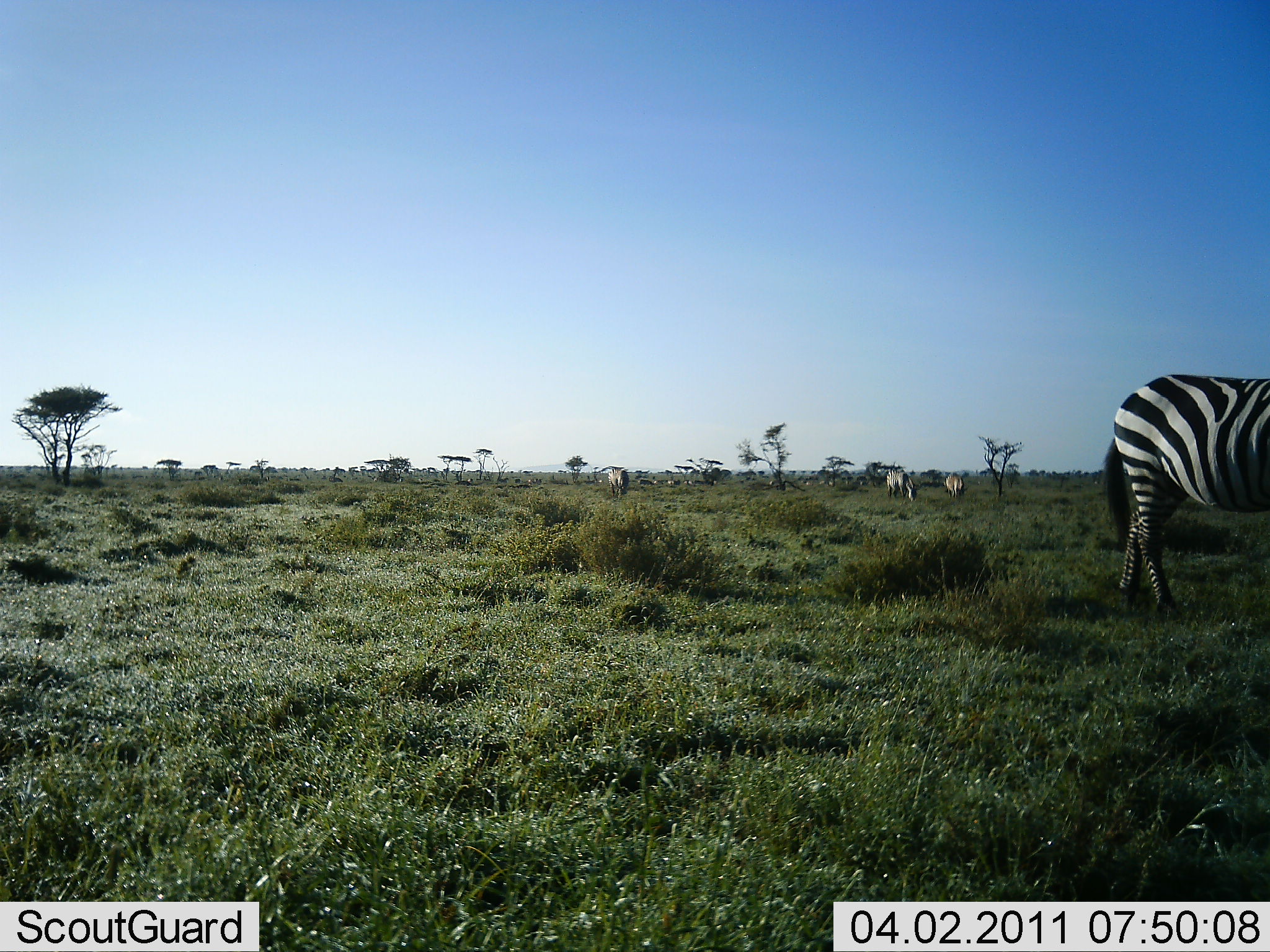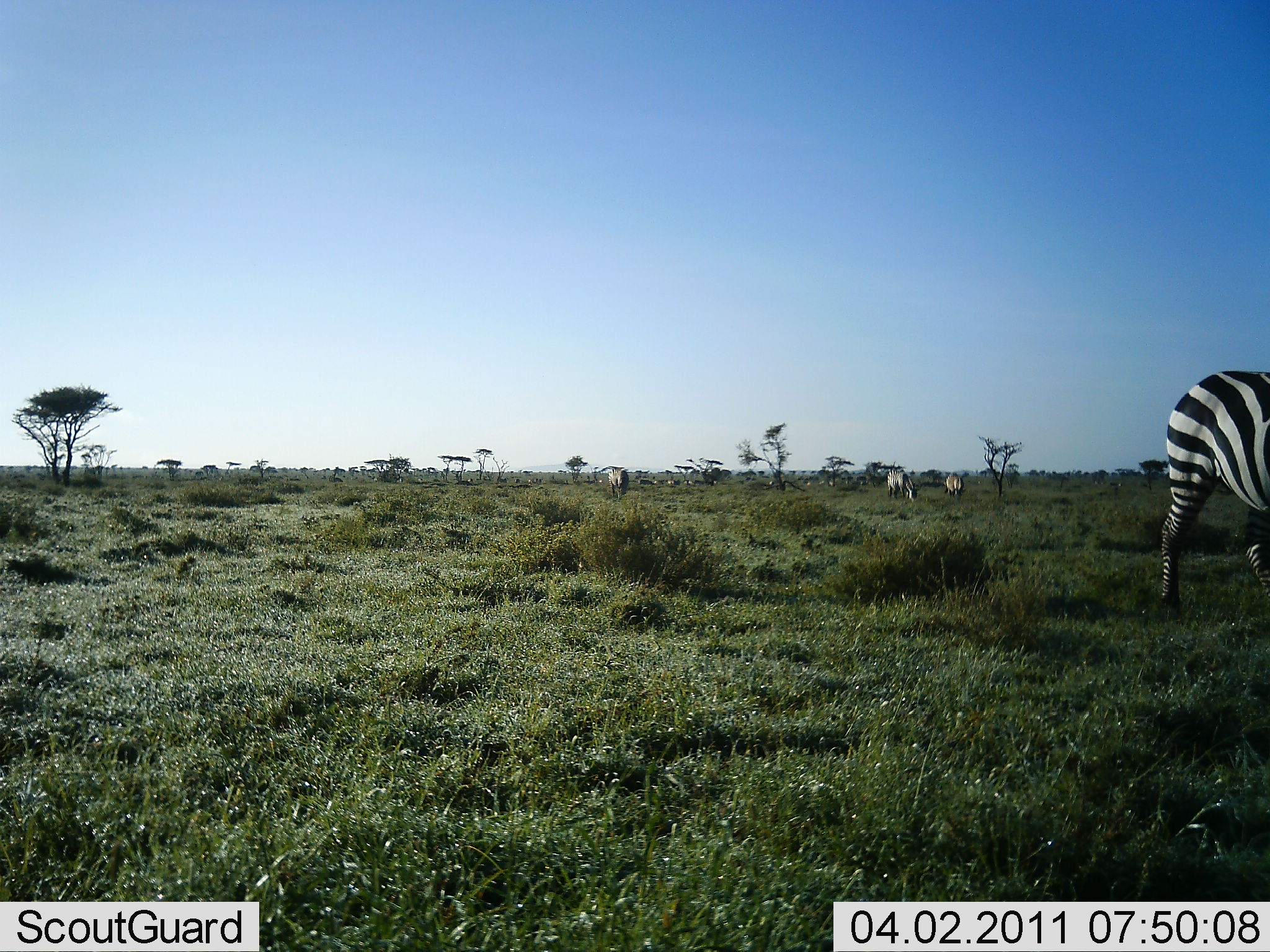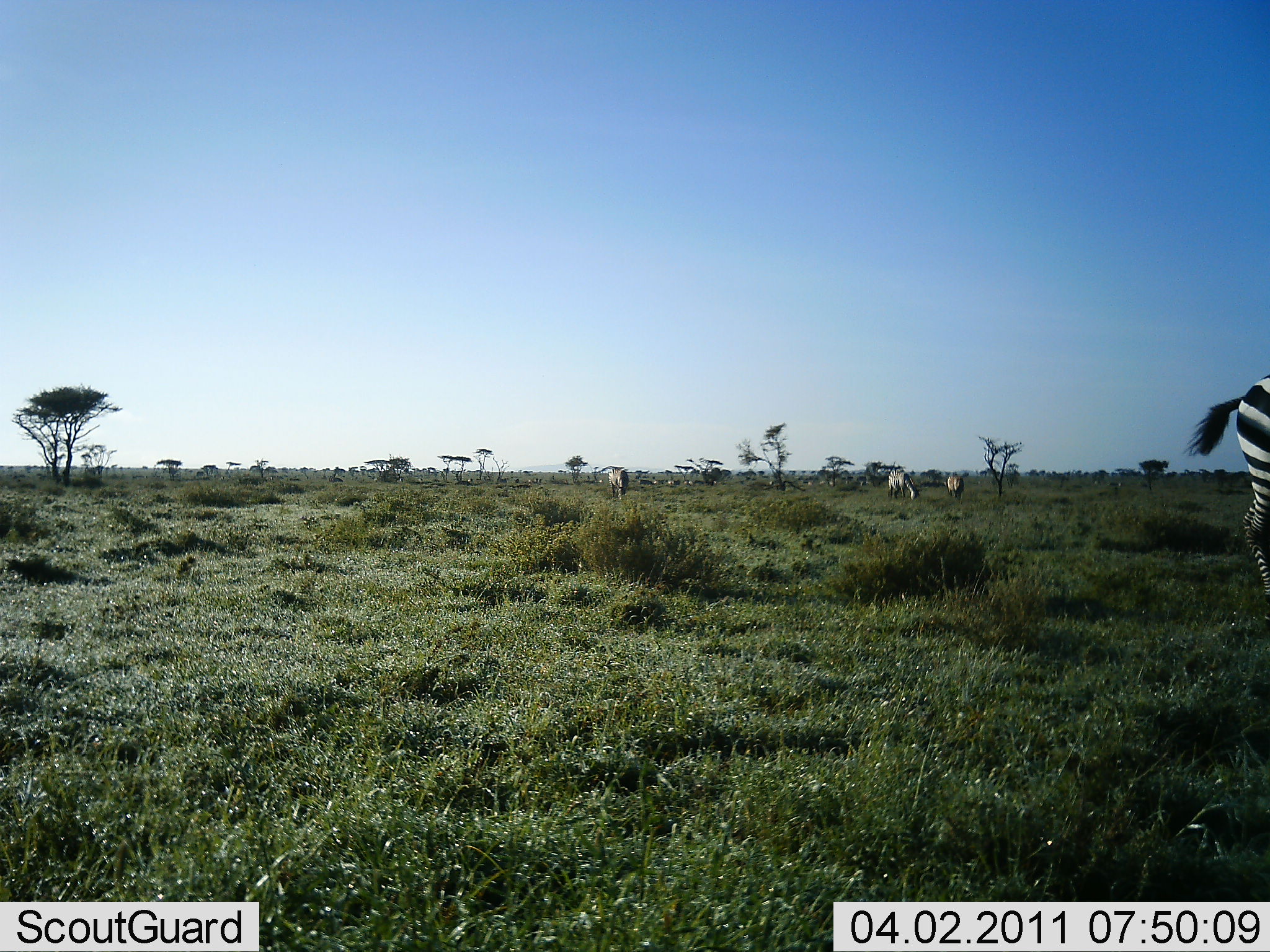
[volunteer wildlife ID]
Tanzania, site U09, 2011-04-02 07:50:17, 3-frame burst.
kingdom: Animalia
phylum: Chordata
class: Mammalia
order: Perissodactyla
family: Equidae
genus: Equus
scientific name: Equus quagga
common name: plains zebra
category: zebra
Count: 4.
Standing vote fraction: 38%.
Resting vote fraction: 0%.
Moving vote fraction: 38%.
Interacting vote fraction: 0%.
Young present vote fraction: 0%.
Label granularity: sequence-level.